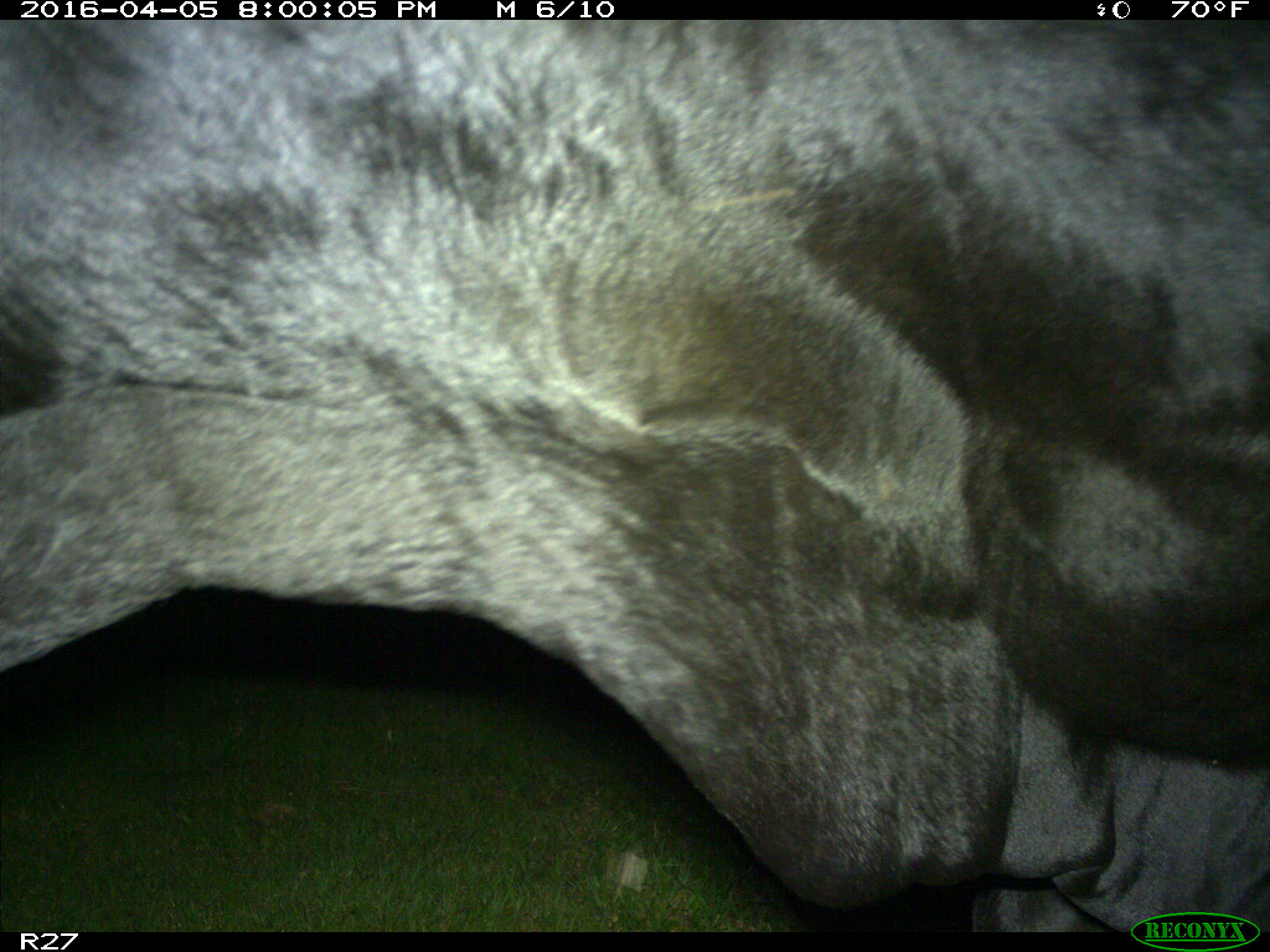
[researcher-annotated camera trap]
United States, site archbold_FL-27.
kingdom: Animalia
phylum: Chordata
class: Mammalia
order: Artiodactyla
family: Bovidae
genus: Bos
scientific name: Bos taurus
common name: domestic cow